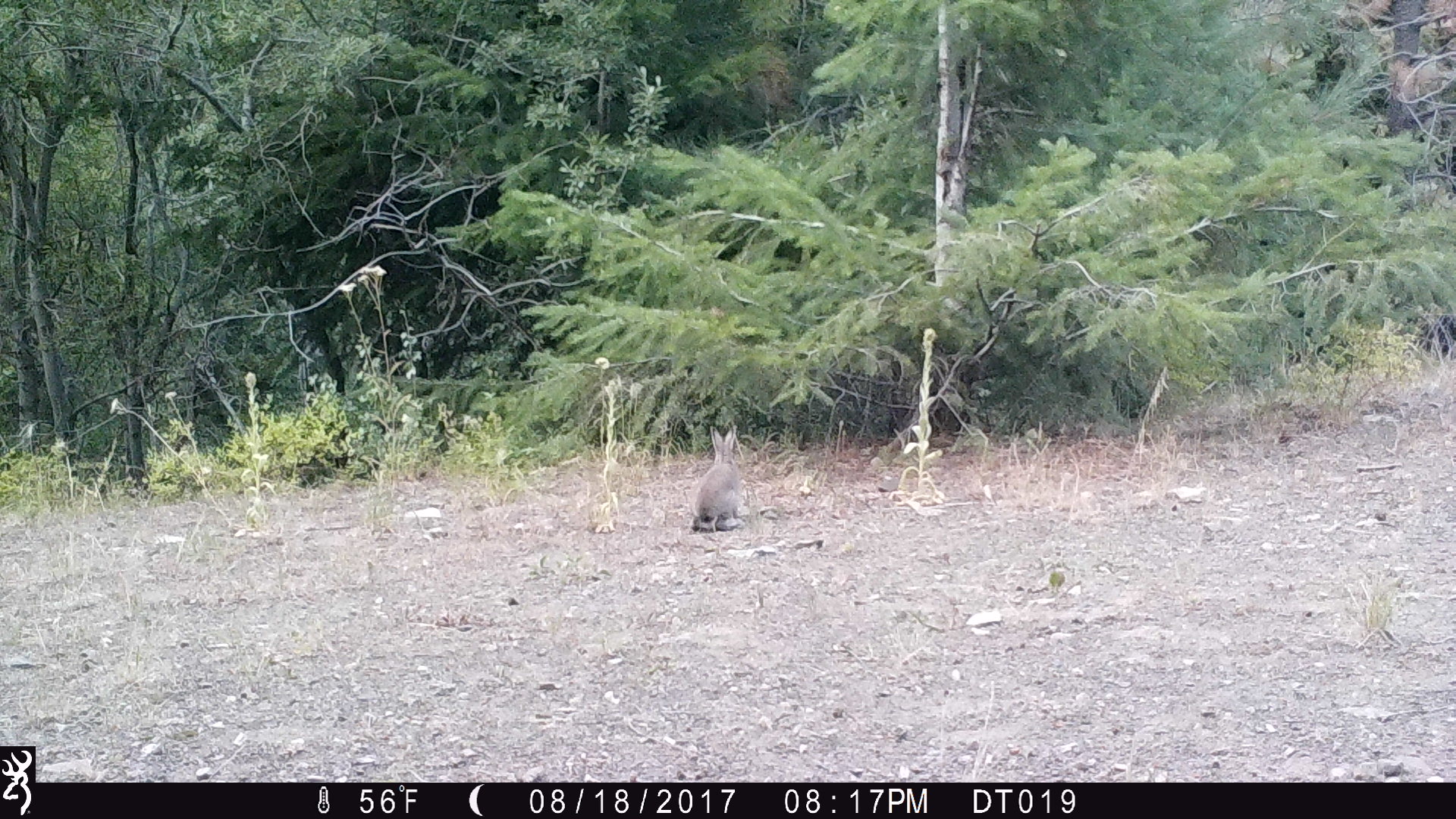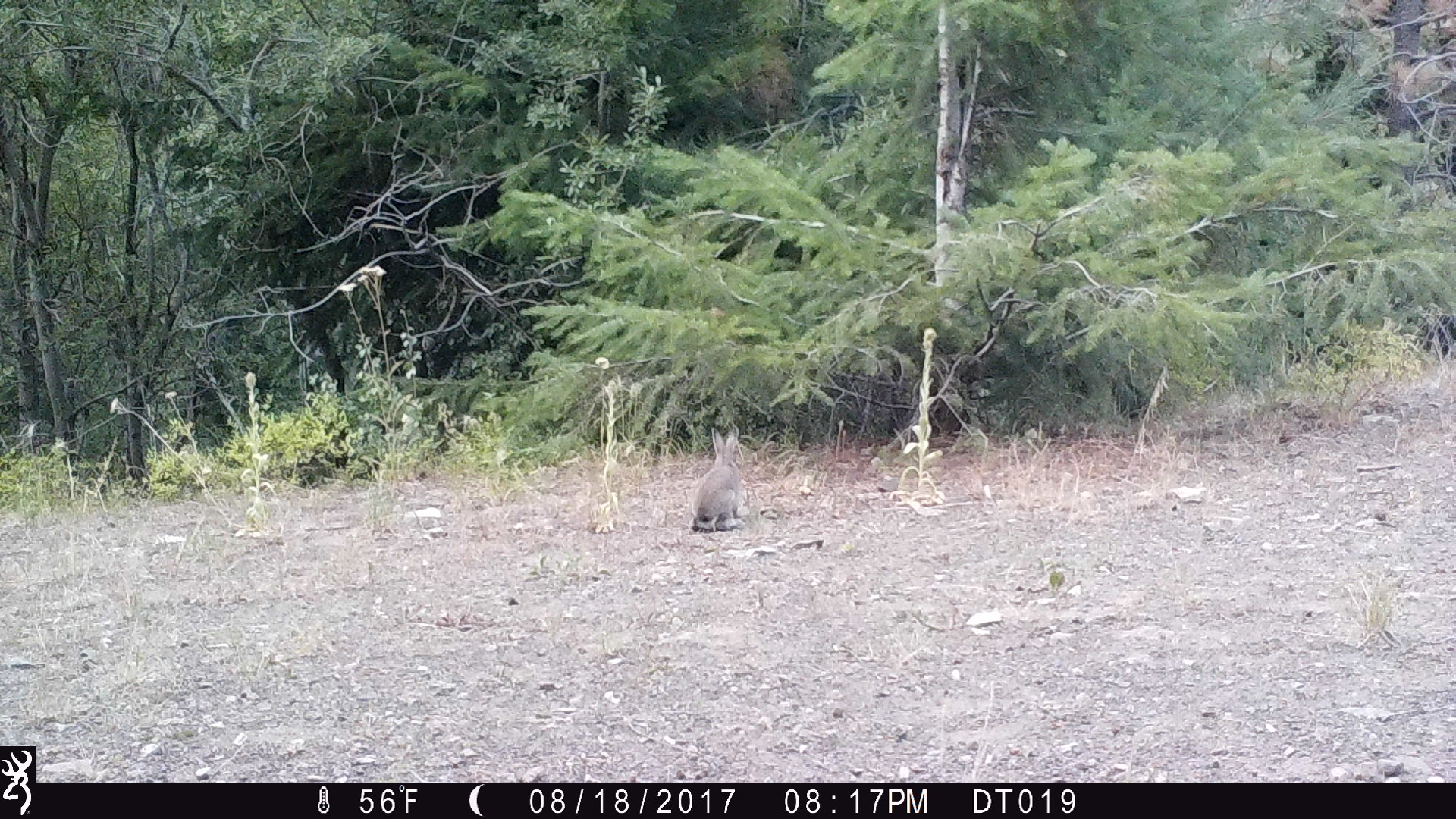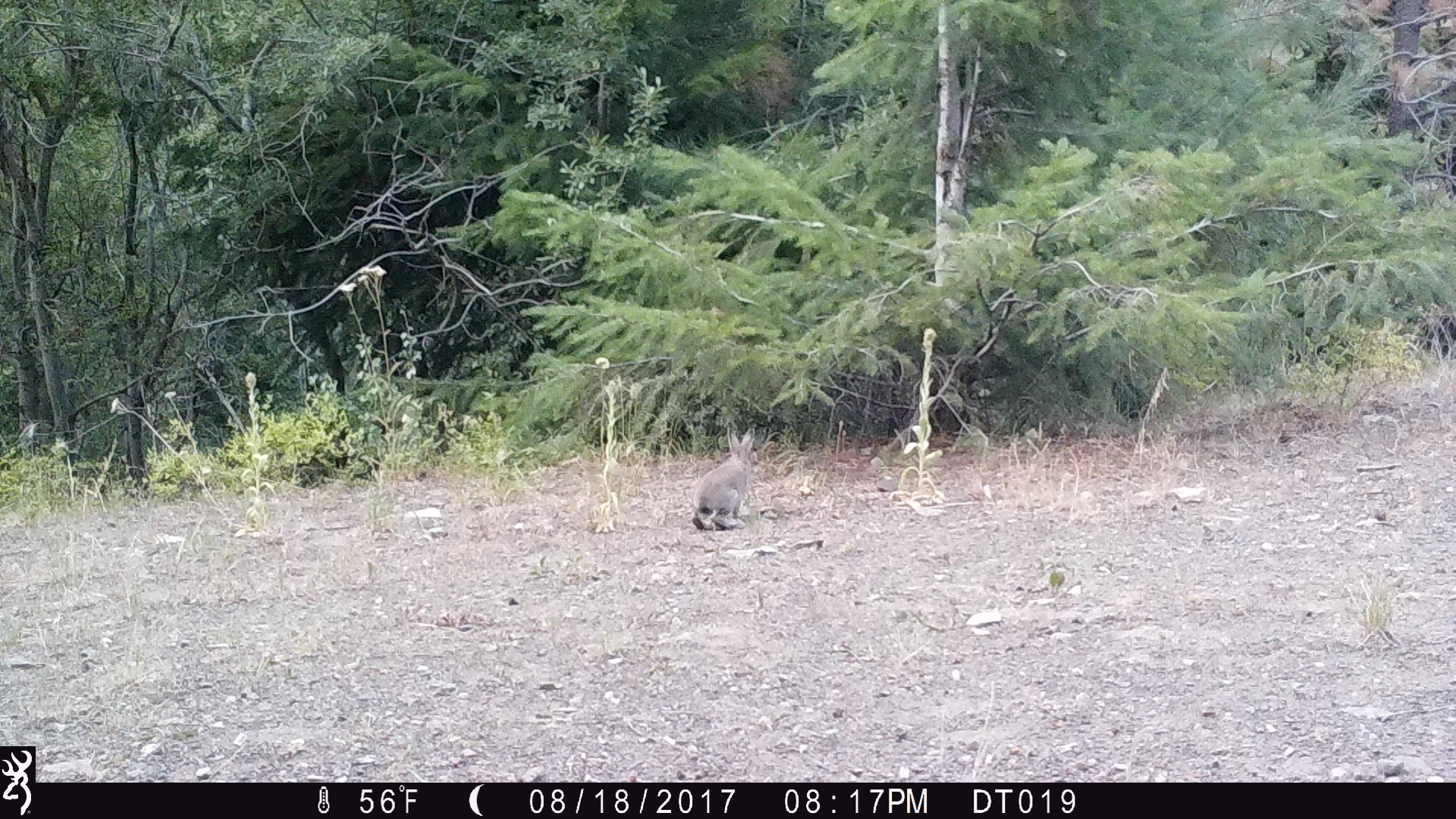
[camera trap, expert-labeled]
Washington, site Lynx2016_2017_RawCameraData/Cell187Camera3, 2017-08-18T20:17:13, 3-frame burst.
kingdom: Animalia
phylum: Chordata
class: Mammalia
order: Lagomorpha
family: Leporidae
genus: Lepus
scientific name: Lepus americanus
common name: snowshoe hare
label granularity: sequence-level